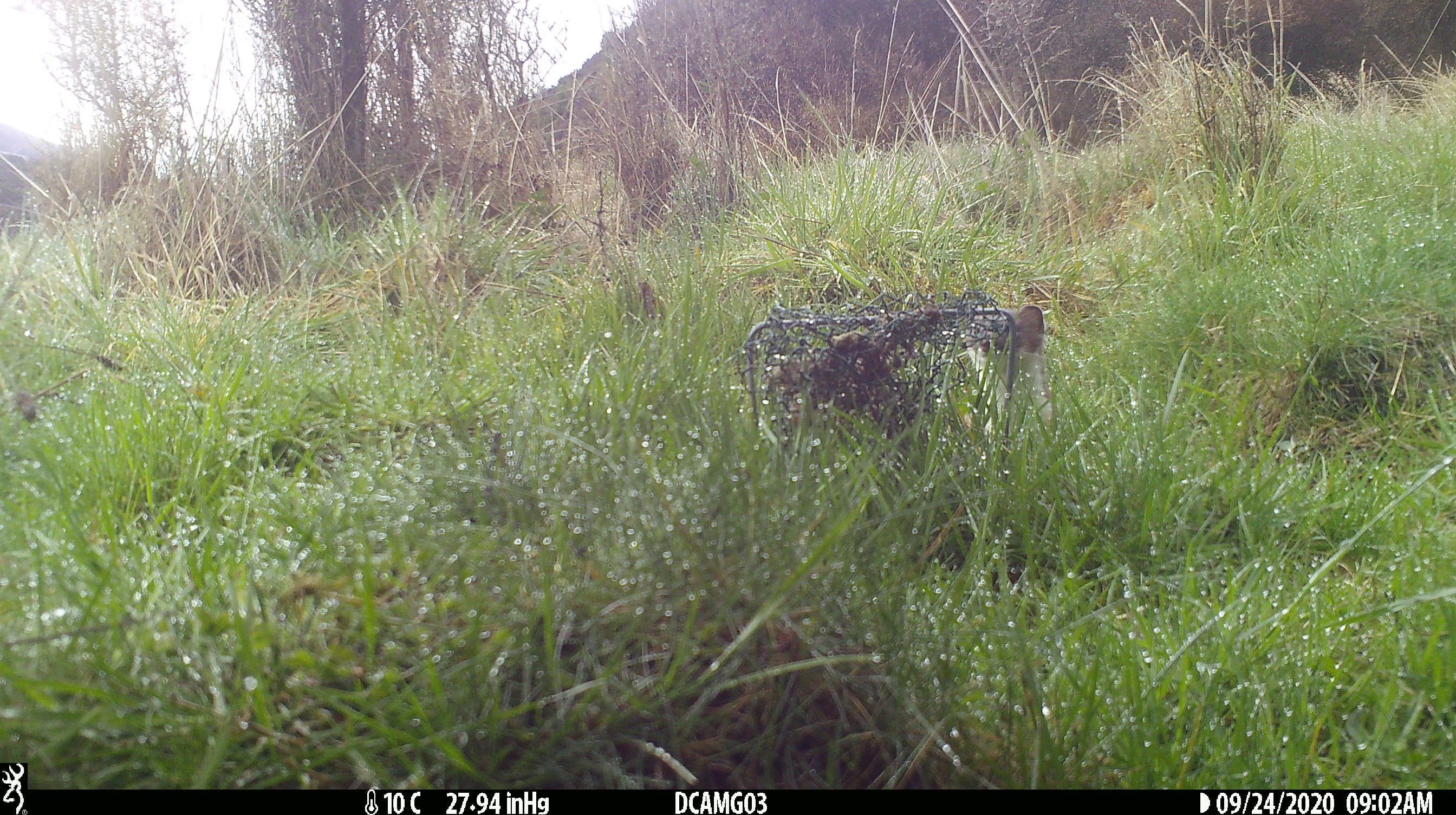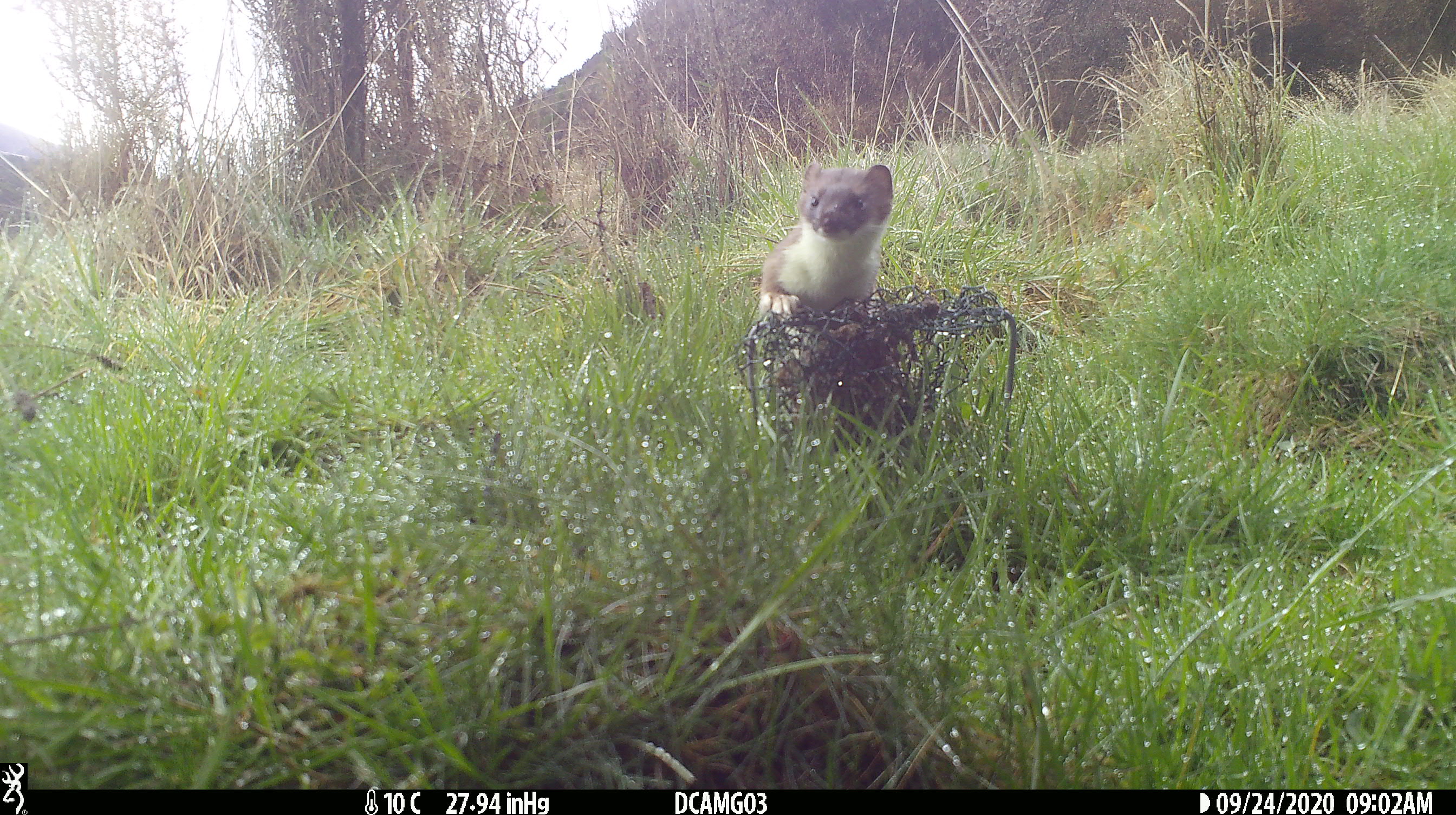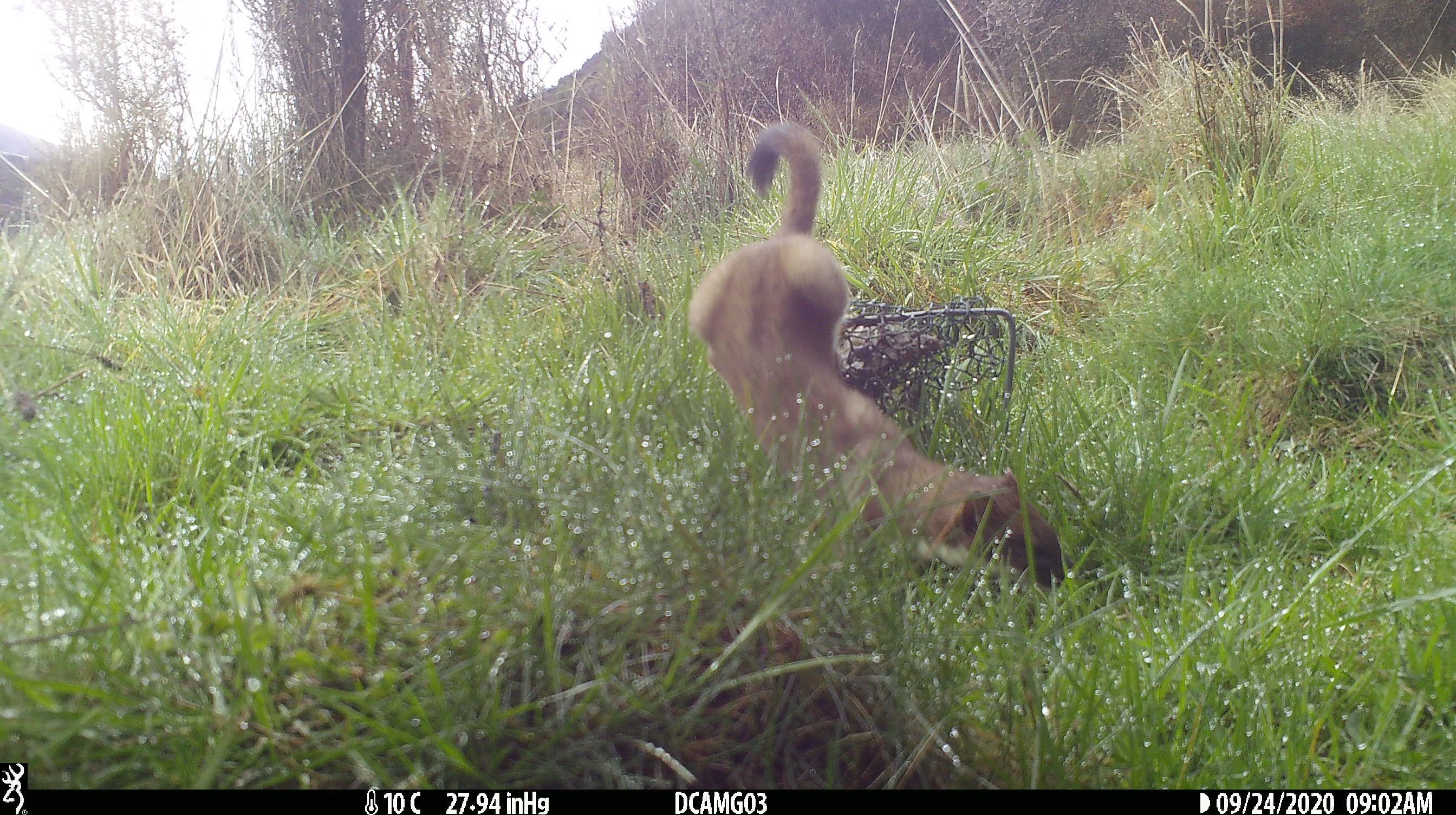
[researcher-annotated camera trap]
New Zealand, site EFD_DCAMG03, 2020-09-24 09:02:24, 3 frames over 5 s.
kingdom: Animalia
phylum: Chordata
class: Mammalia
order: Carnivora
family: Mustelidae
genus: Mustela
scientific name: Mustela erminea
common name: stoat